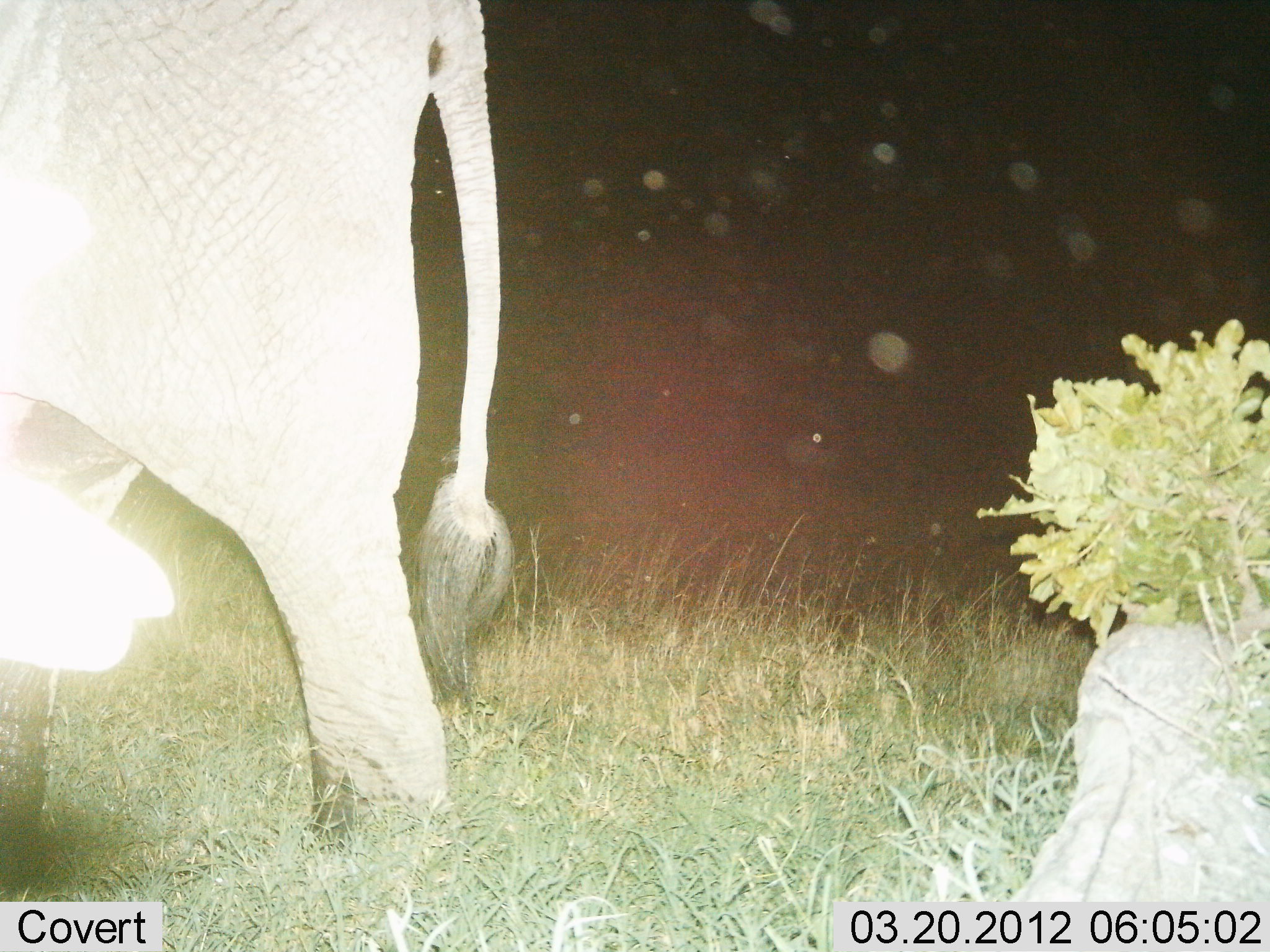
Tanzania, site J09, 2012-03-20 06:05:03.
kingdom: Animalia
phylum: Chordata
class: Mammalia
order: Proboscidea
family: Elephantidae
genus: Loxodonta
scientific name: Loxodonta africana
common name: african bush elephant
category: elephant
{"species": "elephant (african bush elephant) (Loxodonta africana)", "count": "1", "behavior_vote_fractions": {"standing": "44%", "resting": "0%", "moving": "56%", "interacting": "0%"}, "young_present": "0%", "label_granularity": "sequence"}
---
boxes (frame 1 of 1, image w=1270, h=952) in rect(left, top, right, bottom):
animal: rect(0, 0, 510, 889); rect(1009, 482, 1270, 911)